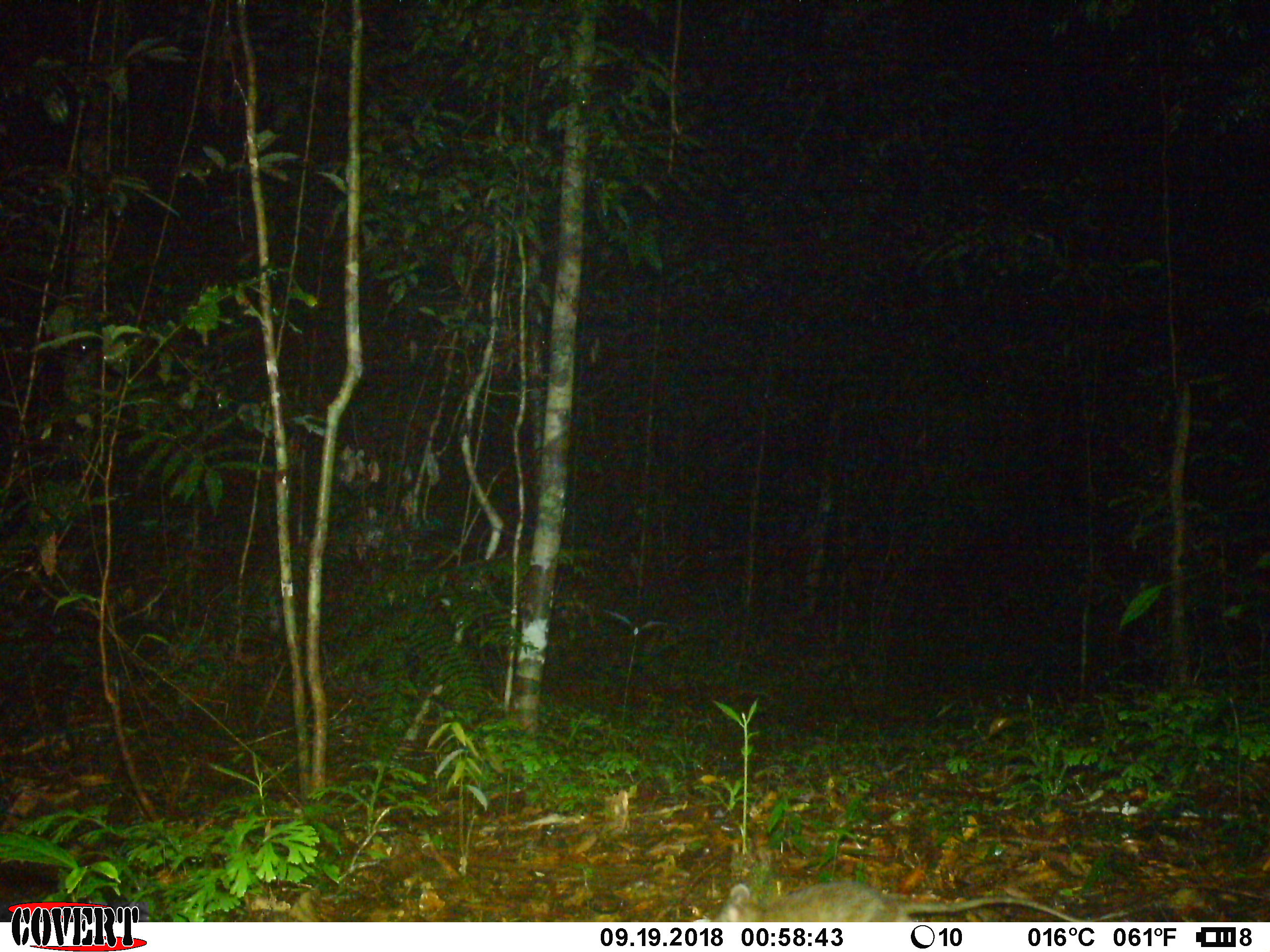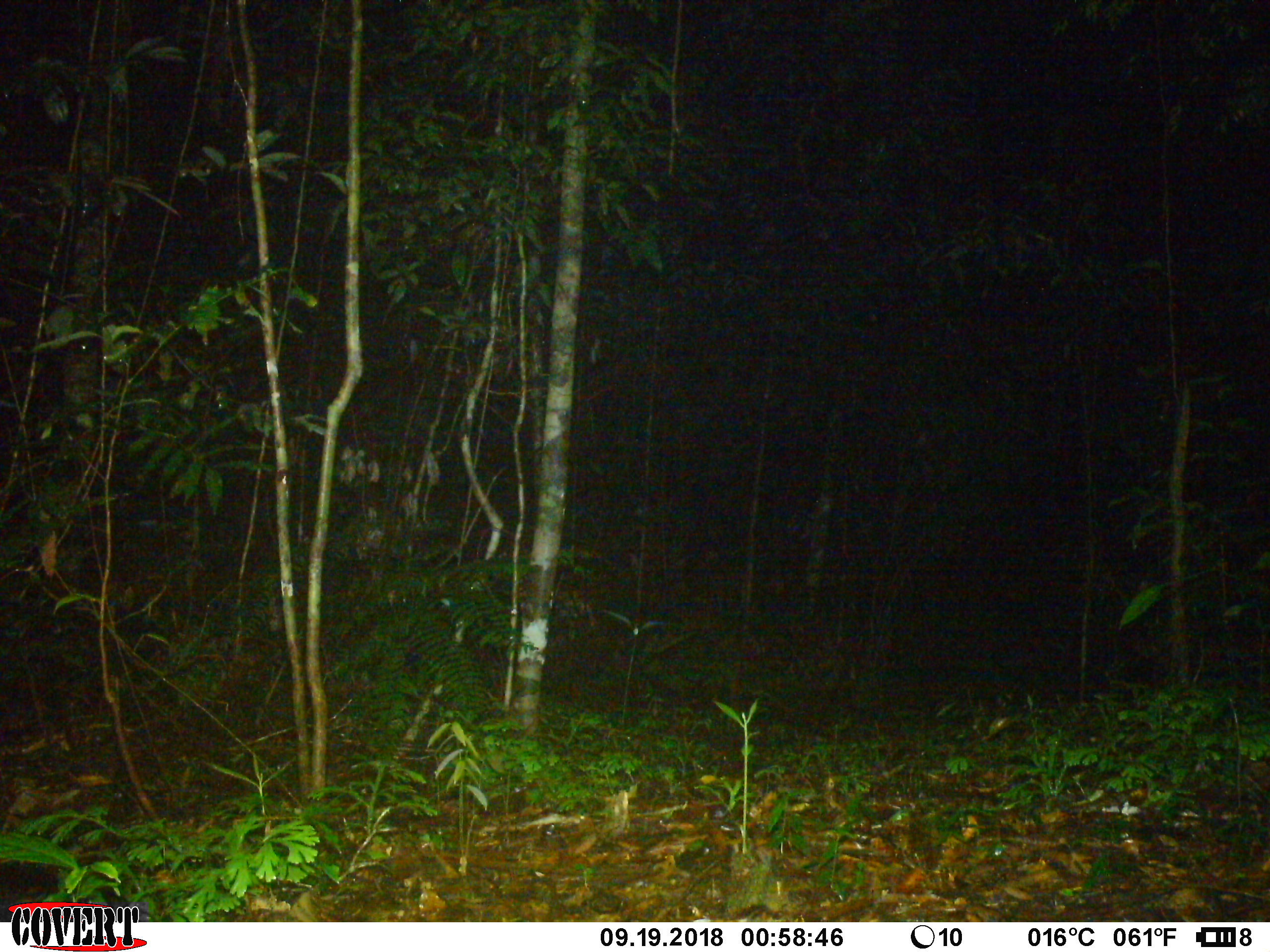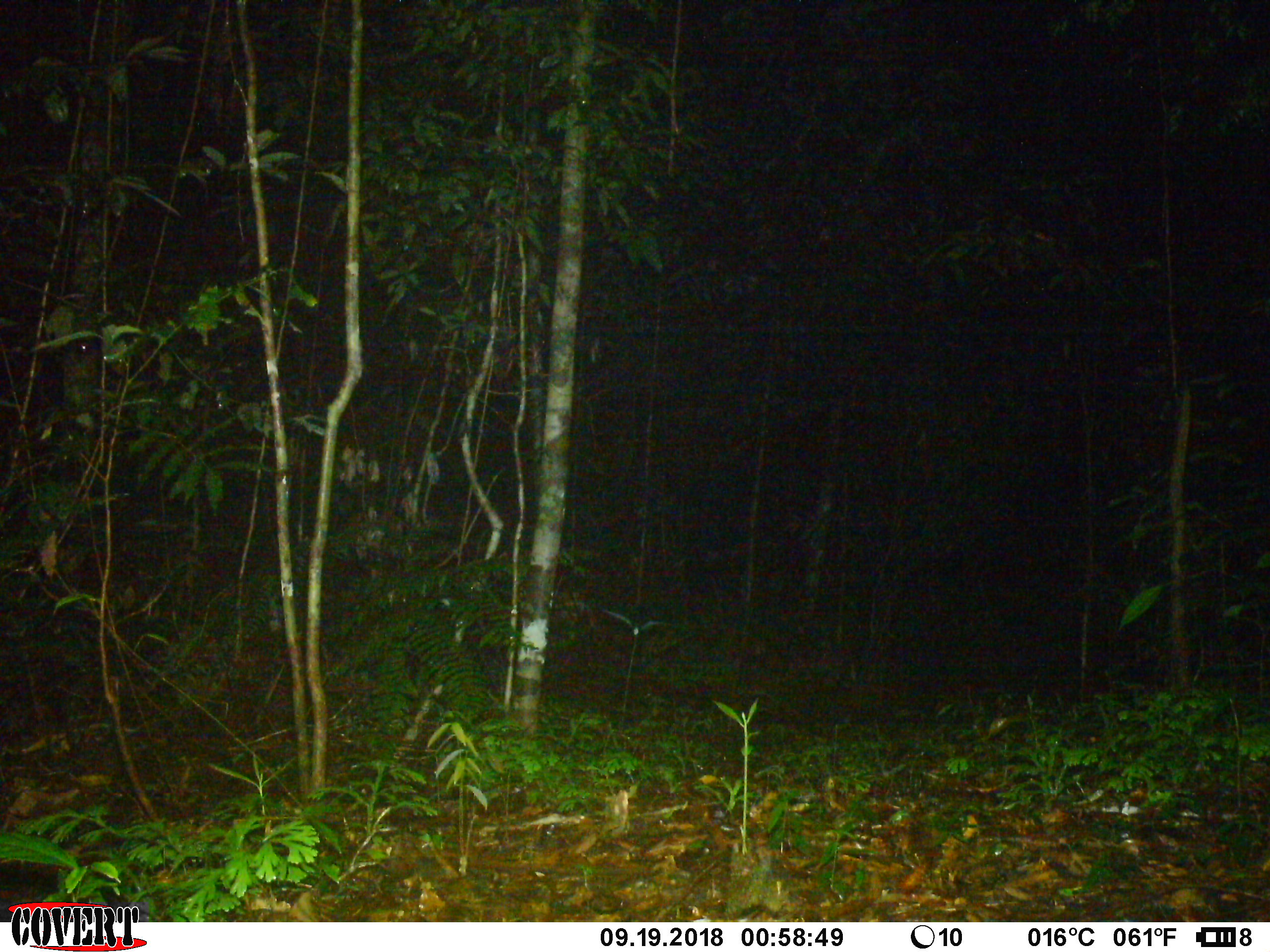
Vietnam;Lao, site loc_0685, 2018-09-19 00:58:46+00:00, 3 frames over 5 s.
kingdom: Animalia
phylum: Chordata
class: Mammalia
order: Rodentia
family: Muridae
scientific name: Muridae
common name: old-world mice and rats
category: unidentified murid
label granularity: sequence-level